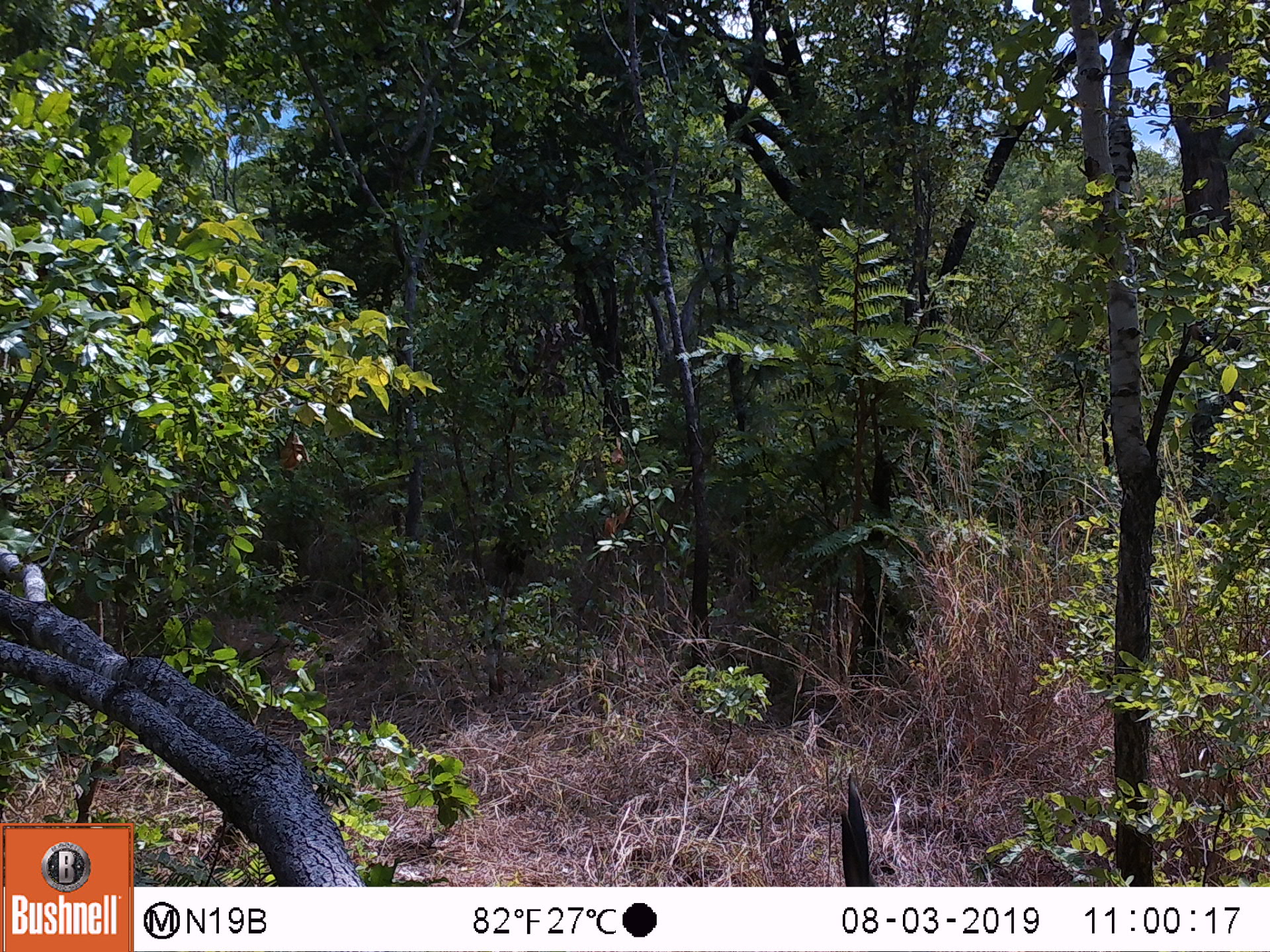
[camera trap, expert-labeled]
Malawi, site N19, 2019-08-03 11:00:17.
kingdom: Animalia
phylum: Chordata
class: Mammalia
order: Artiodactyla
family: Bovidae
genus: Tragelaphus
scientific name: Tragelaphus sylvaticus sylvaticus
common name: cape bushbuck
Cape bushbuck (Tragelaphus sylvaticus sylvaticus), count 1.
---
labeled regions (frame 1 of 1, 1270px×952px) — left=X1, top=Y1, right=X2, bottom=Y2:
cape bushbuck: left=823, top=765, right=887, bottom=885